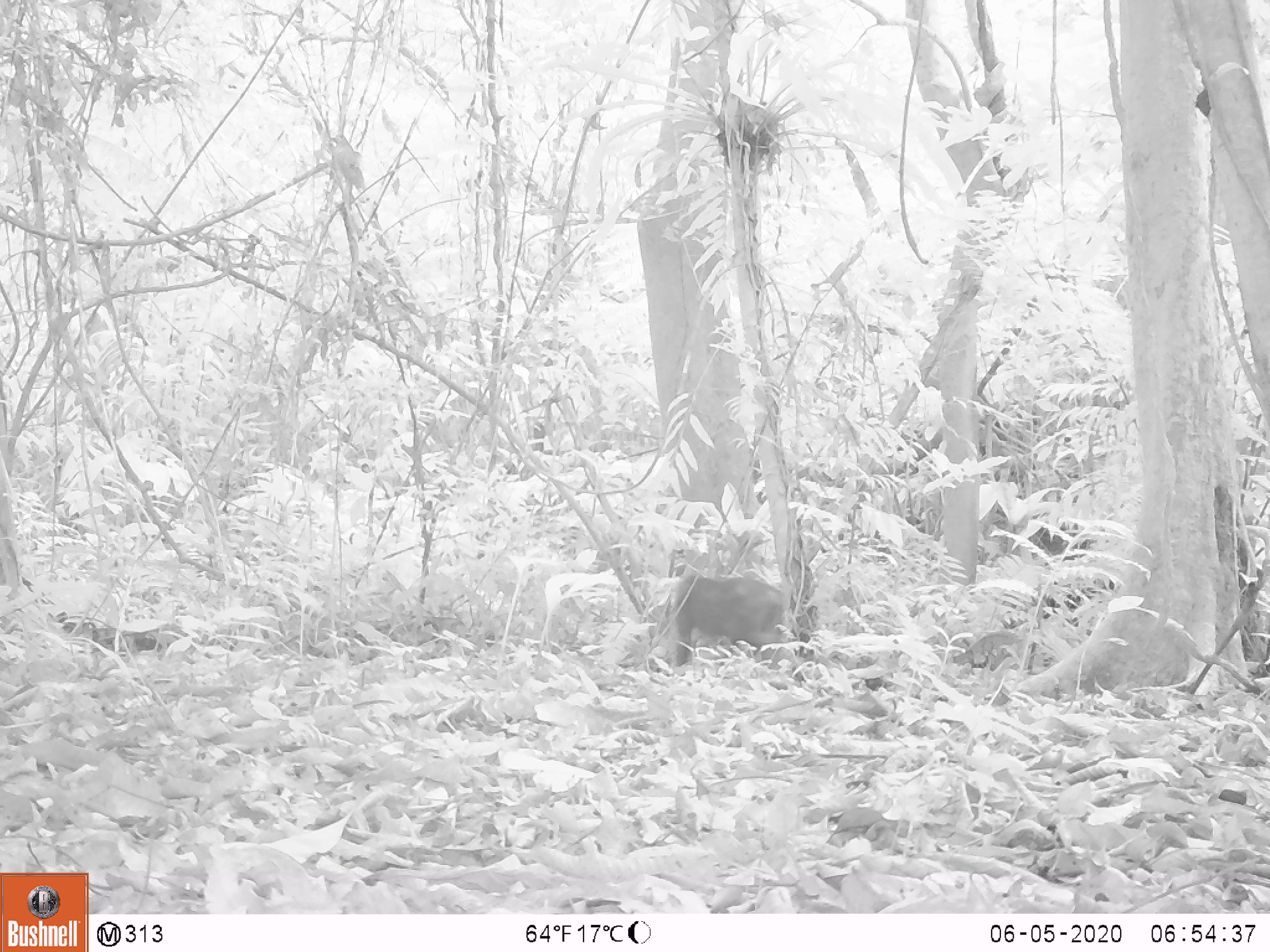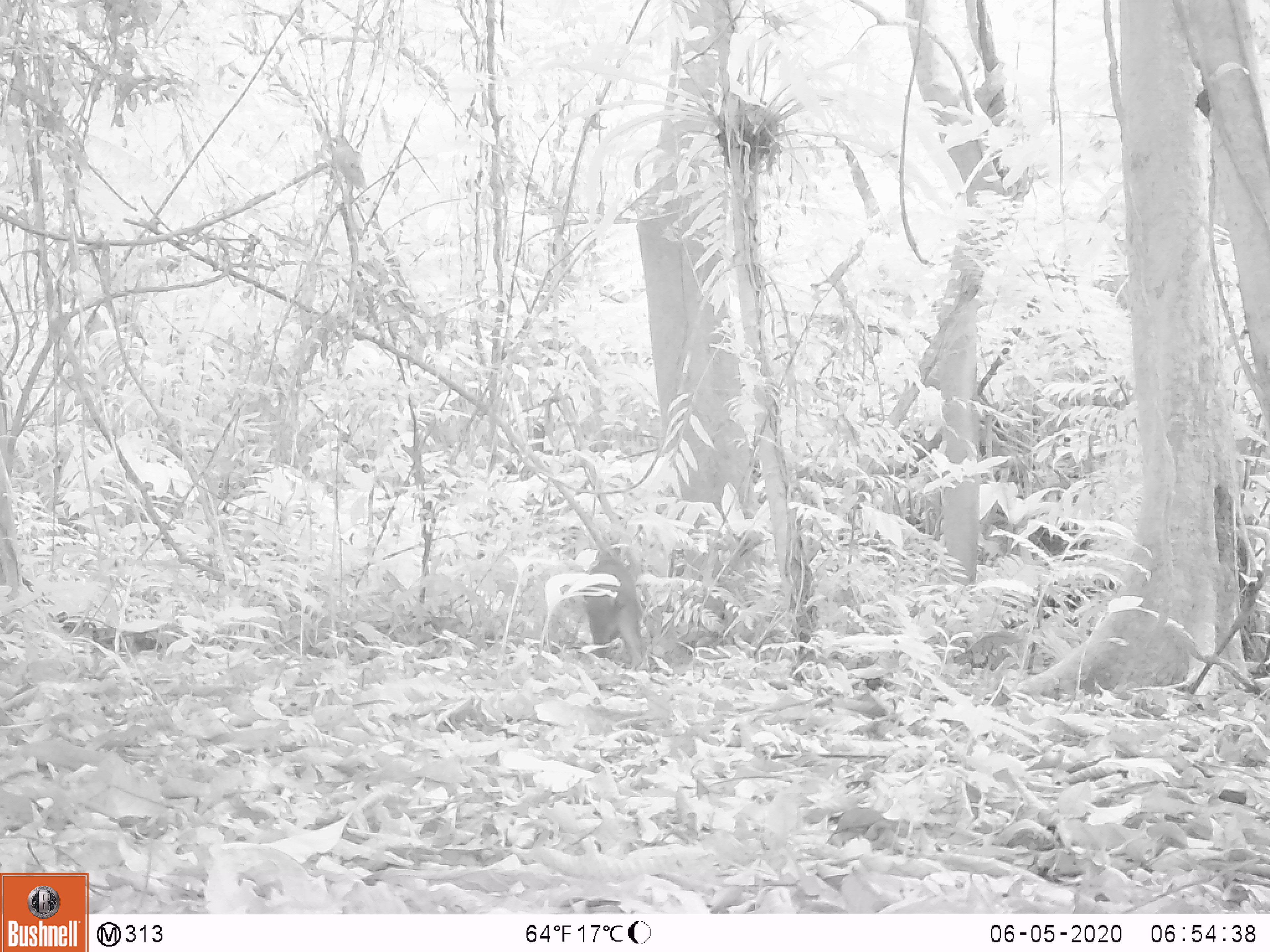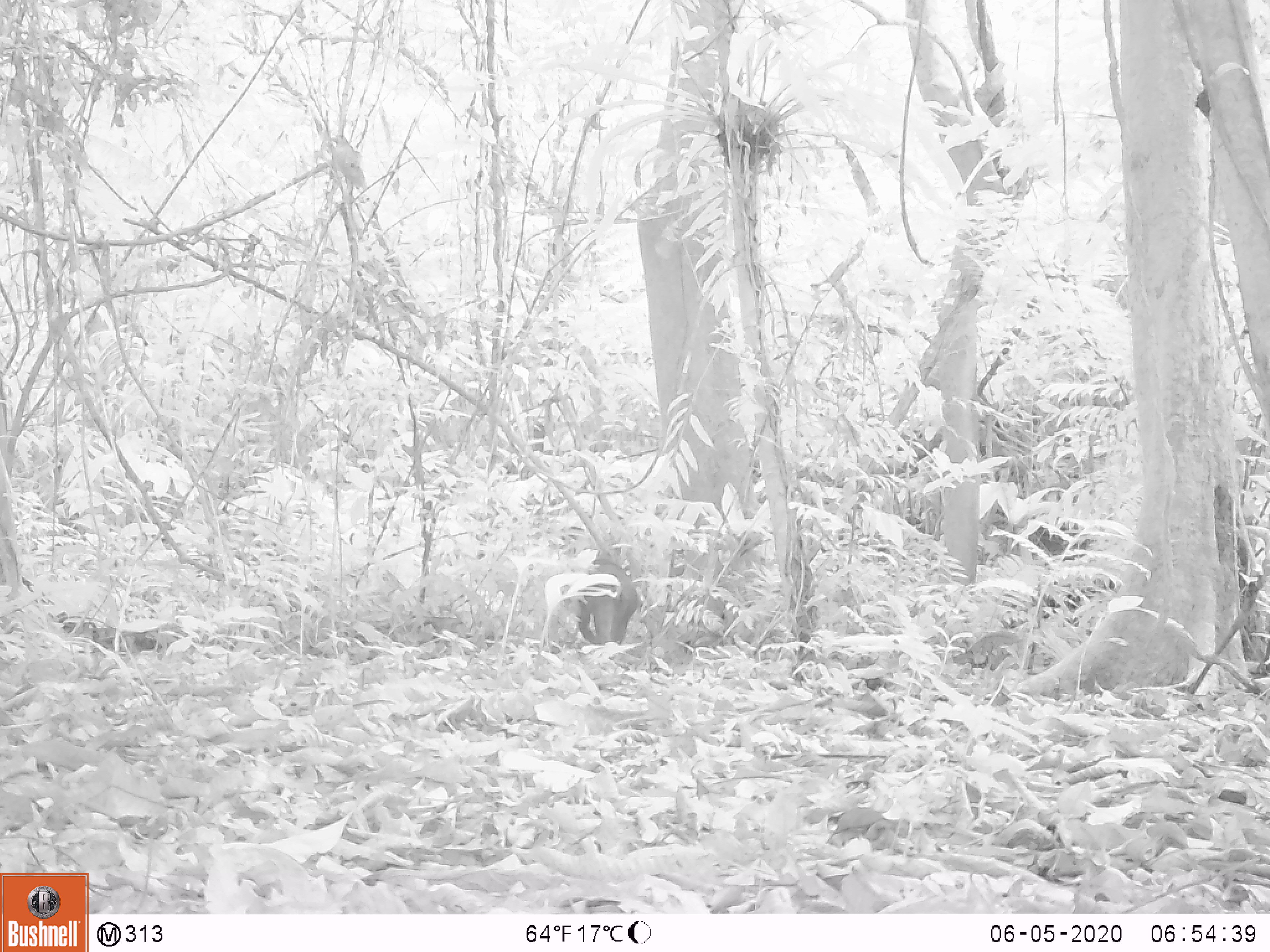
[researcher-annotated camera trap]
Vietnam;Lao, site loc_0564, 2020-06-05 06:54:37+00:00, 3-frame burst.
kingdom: Animalia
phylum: Chordata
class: Mammalia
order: Primates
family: Cercopithecidae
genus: Macaca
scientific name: Macaca arctoides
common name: stump-tailed macaque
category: stump tailed macaque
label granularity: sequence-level